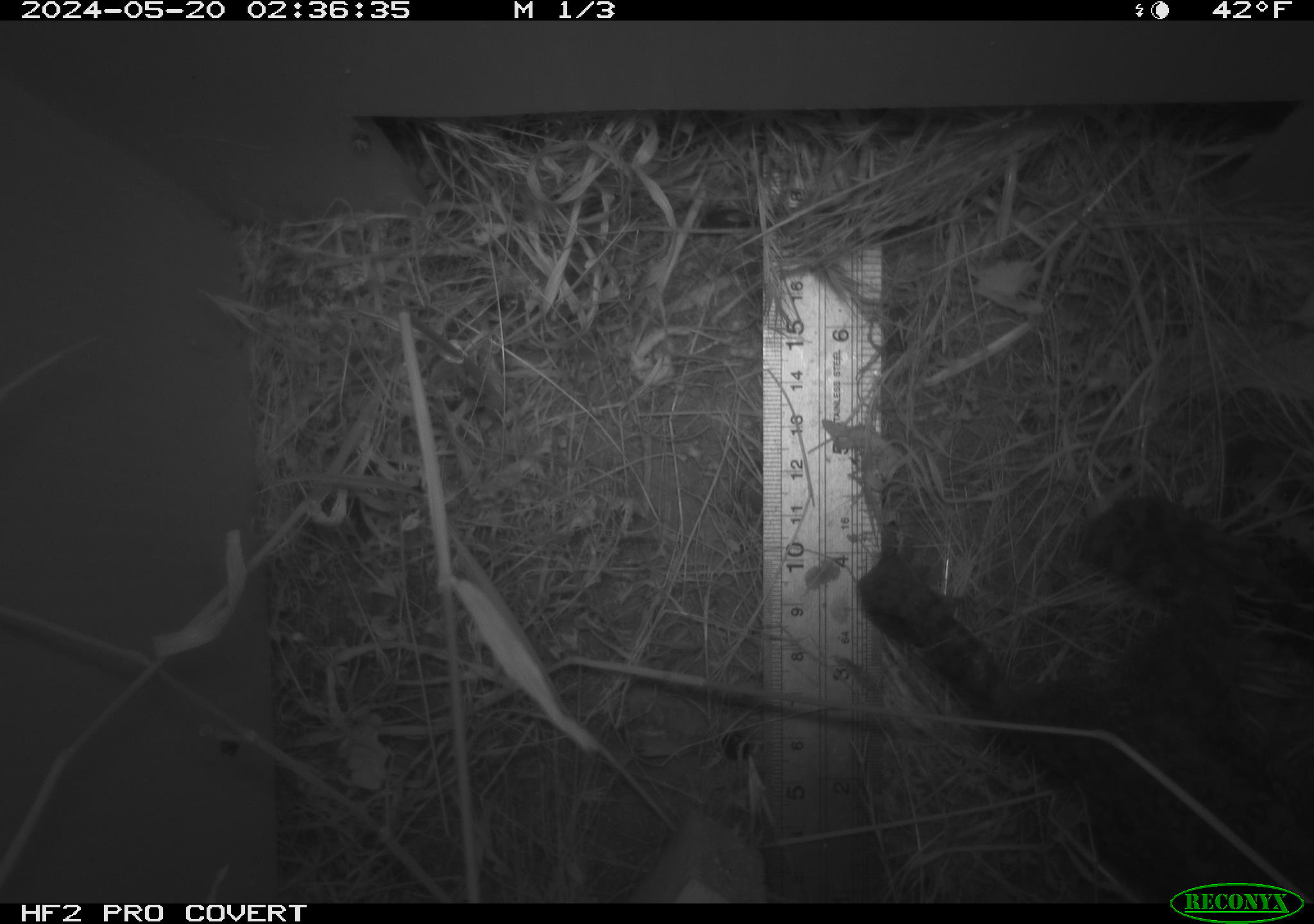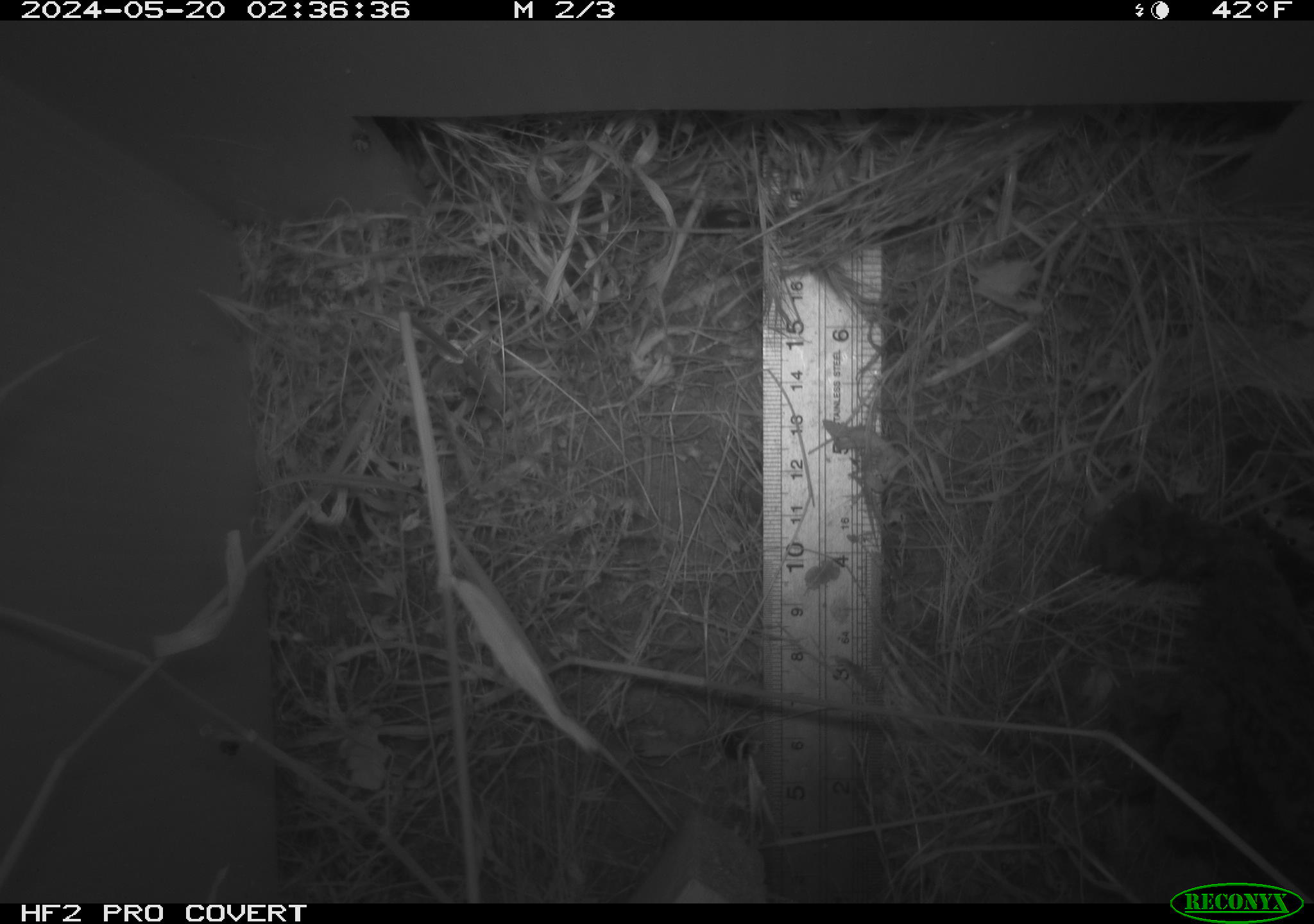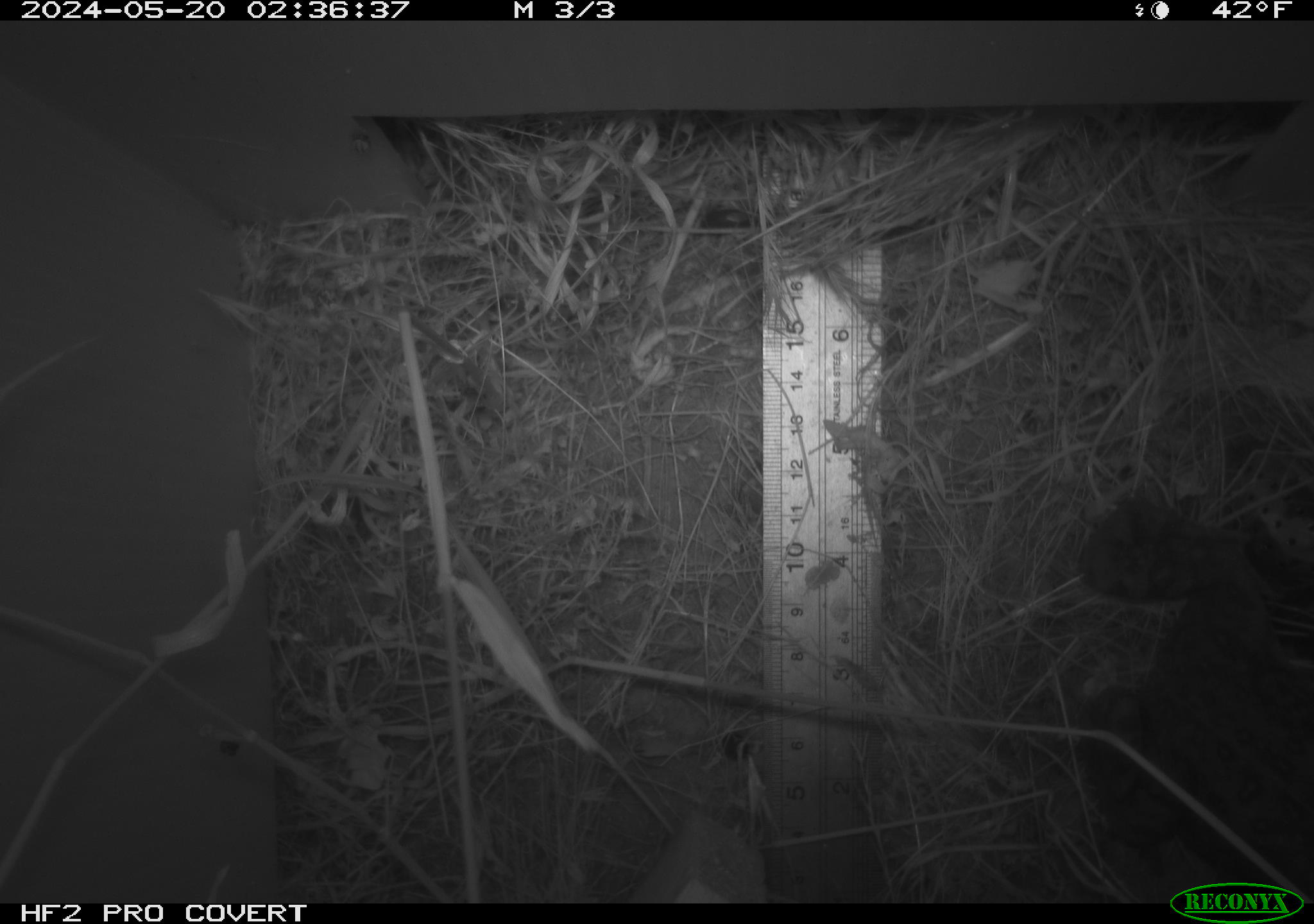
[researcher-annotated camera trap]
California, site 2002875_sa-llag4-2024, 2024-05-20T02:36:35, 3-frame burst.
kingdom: Animalia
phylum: Chordata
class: Amphibia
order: Anura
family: Bufonidae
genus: Anaxyrus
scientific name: Anaxyrus boreas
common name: western toad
Western toad (Anaxyrus boreas).